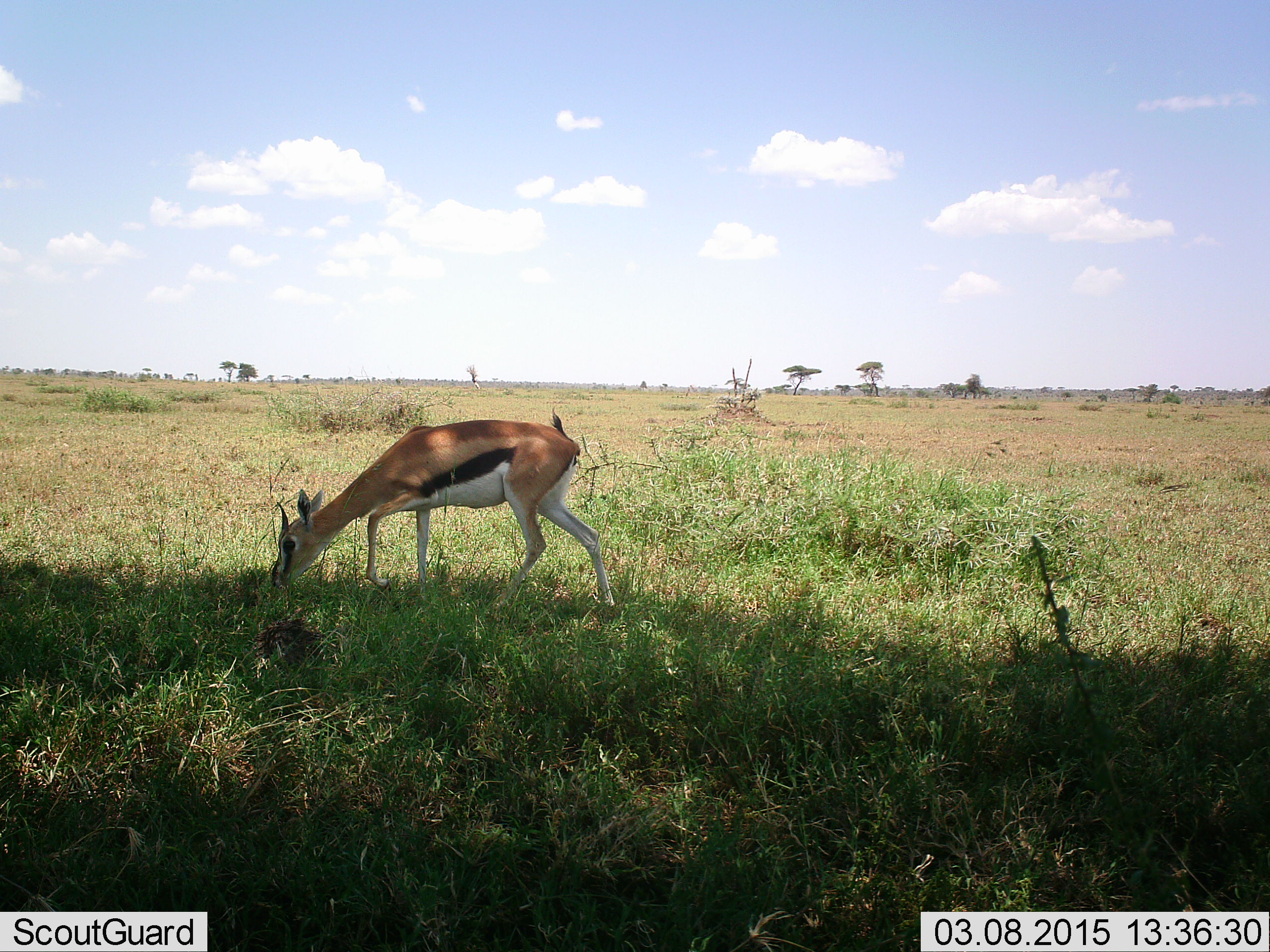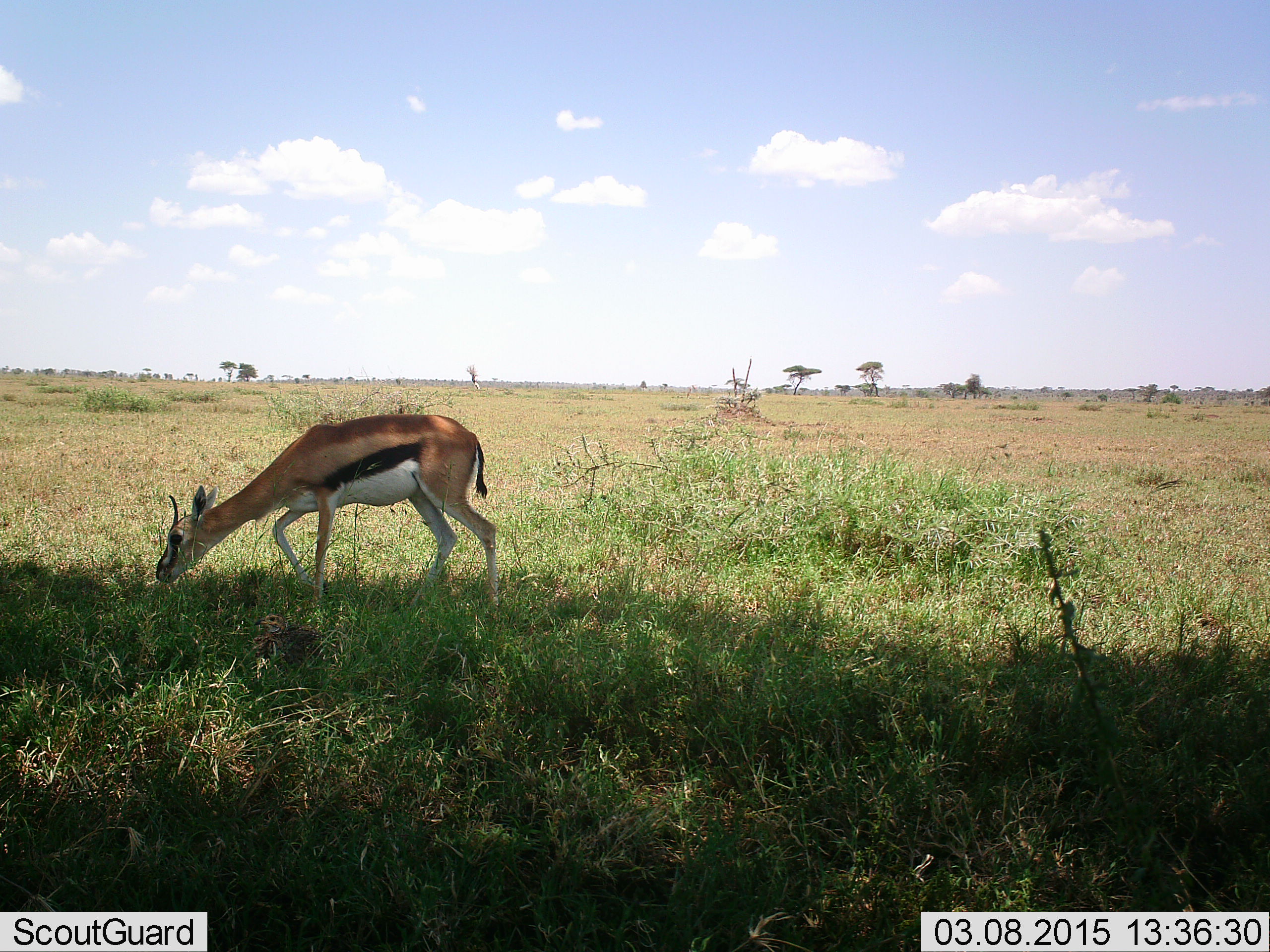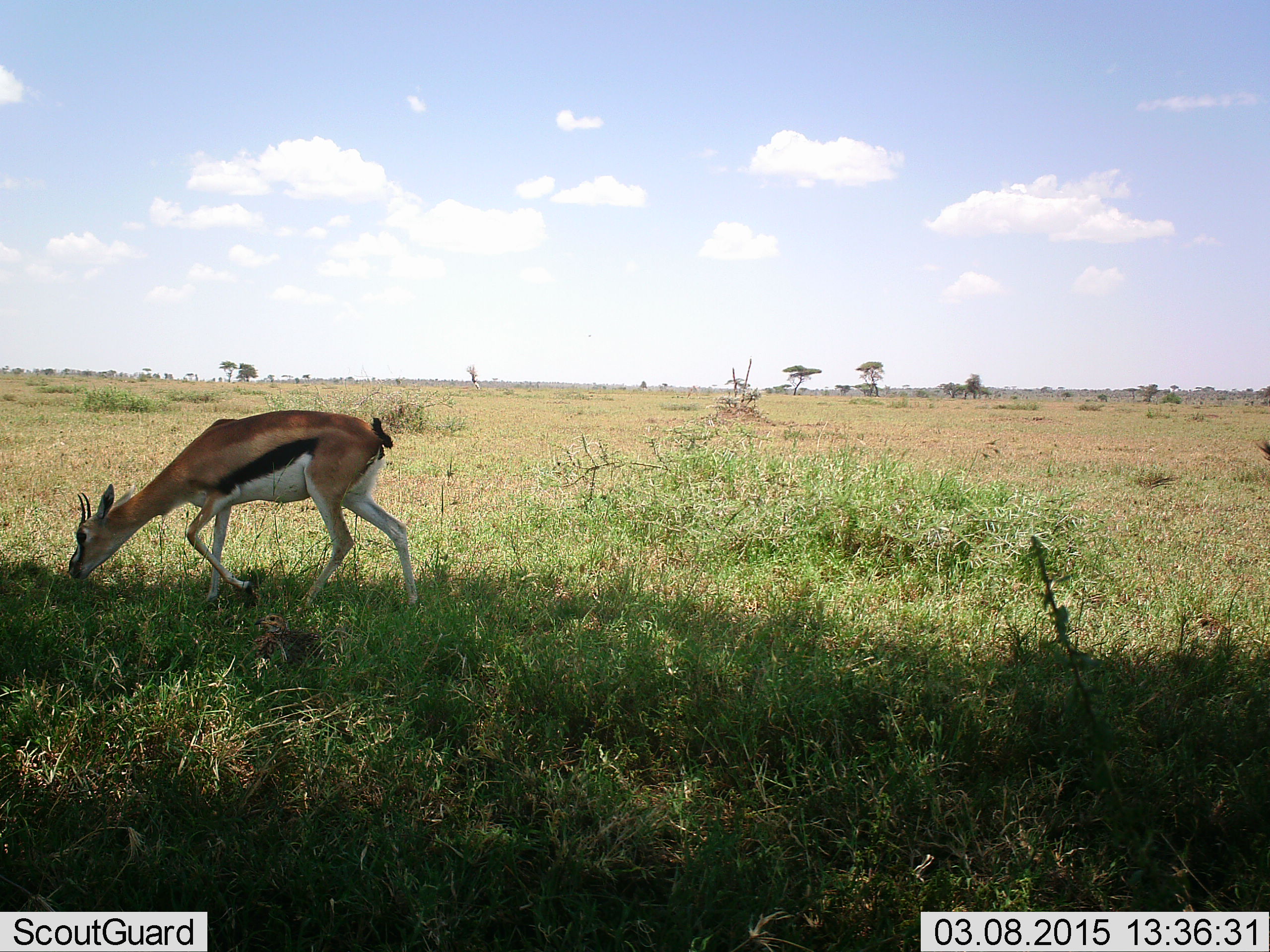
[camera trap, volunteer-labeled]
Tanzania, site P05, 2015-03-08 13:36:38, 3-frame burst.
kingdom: Animalia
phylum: Chordata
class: Mammalia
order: Artiodactyla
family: Bovidae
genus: Eudorcas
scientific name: Eudorcas thomsonii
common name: thomson's gazelle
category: gazellethomsons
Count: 1.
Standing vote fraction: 15%.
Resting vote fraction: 0%.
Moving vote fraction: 62%.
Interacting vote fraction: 0%.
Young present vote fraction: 0%.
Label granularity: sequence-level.